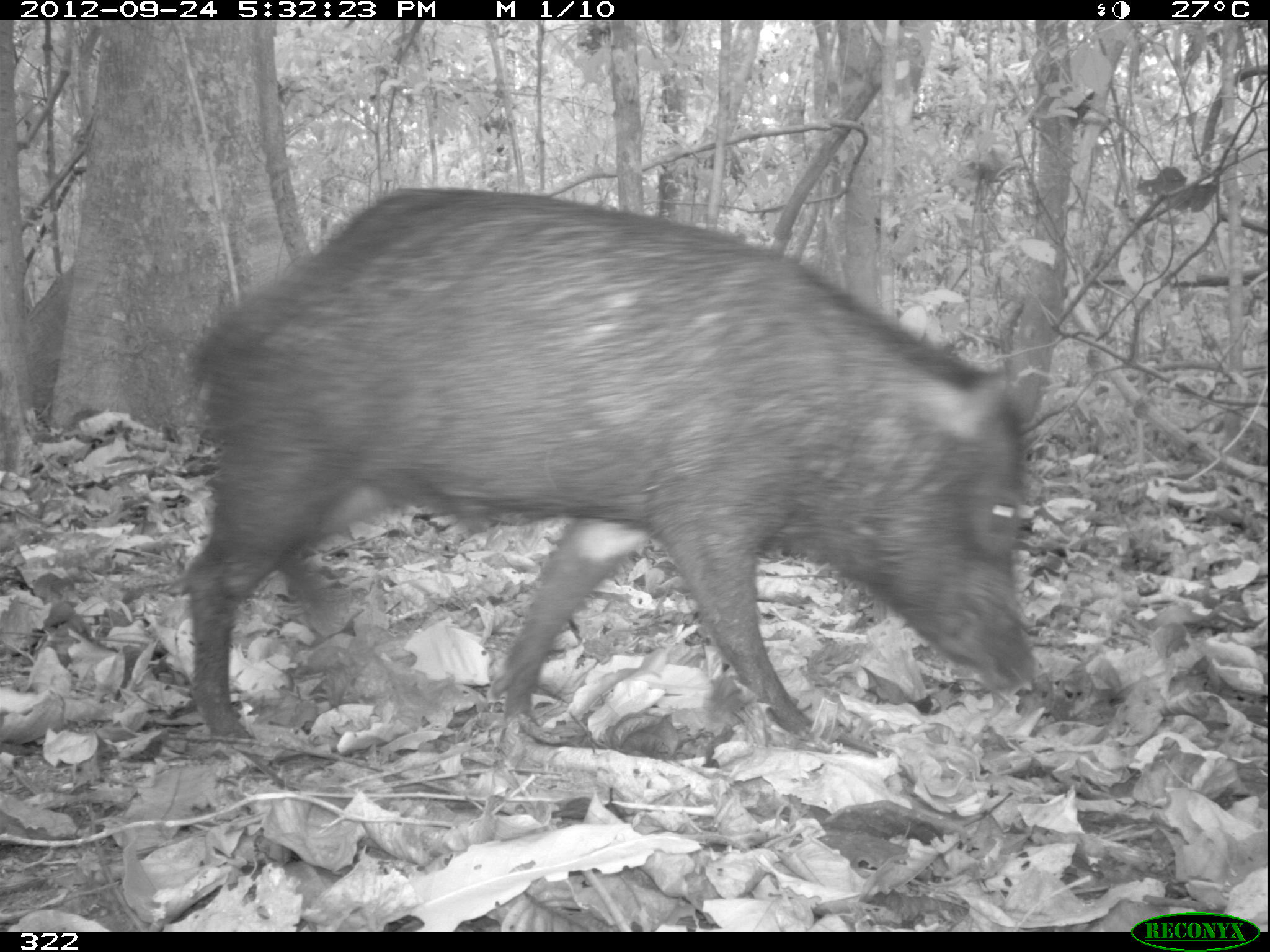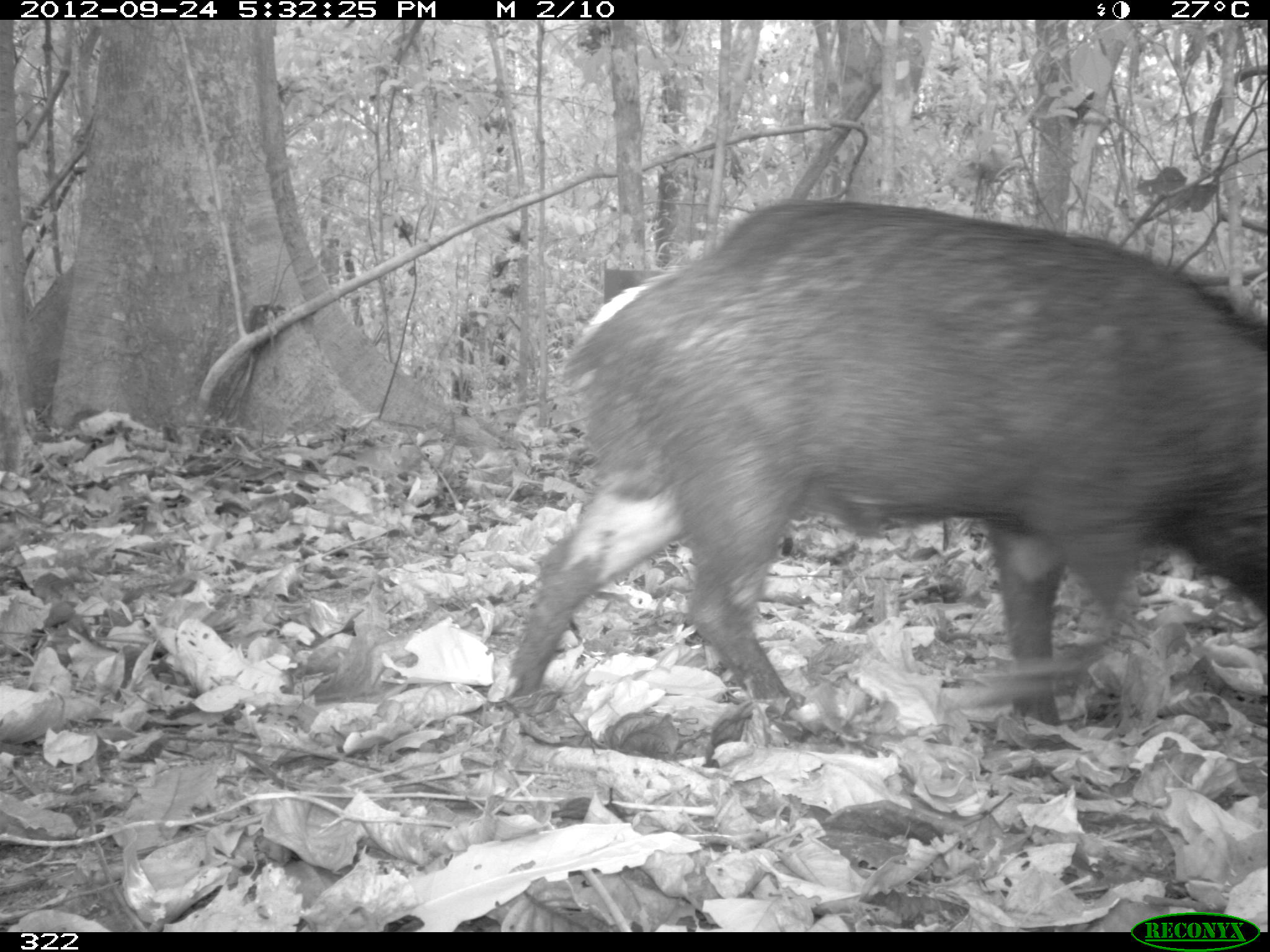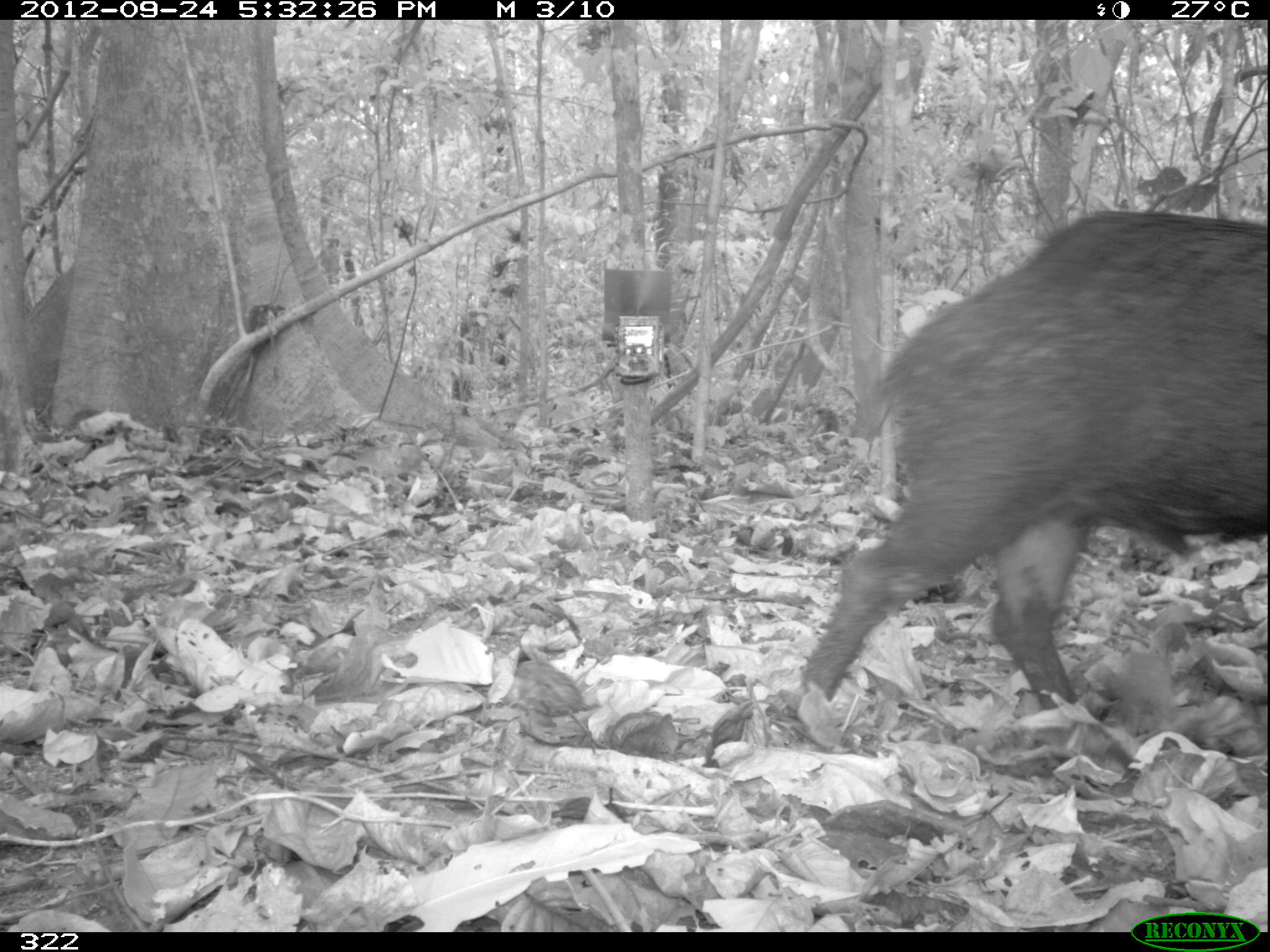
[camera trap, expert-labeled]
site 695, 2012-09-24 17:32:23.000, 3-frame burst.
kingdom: Animalia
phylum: Chordata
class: Mammalia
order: Artiodactyla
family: Tayassuidae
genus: Tayassu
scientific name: Tayassu pecari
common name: white-lipped peccary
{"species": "Tayassu pecari (white-lipped peccary)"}